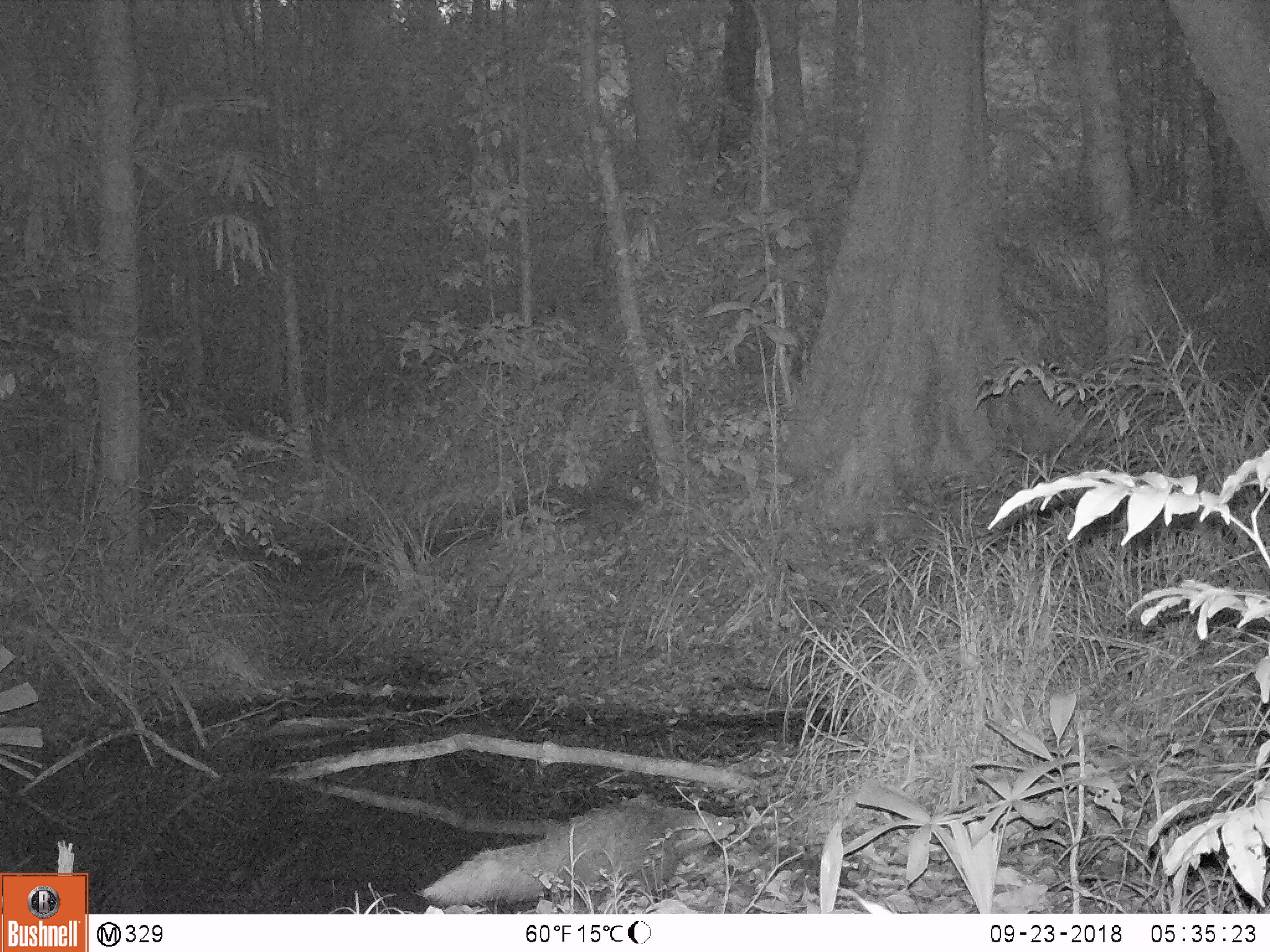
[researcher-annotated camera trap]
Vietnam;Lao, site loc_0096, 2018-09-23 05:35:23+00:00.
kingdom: Animalia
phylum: Chordata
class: Mammalia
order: Carnivora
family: Herpestidae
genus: Urva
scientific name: Urva urva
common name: crab-eating mongoose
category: crab eating mongoose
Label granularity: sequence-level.